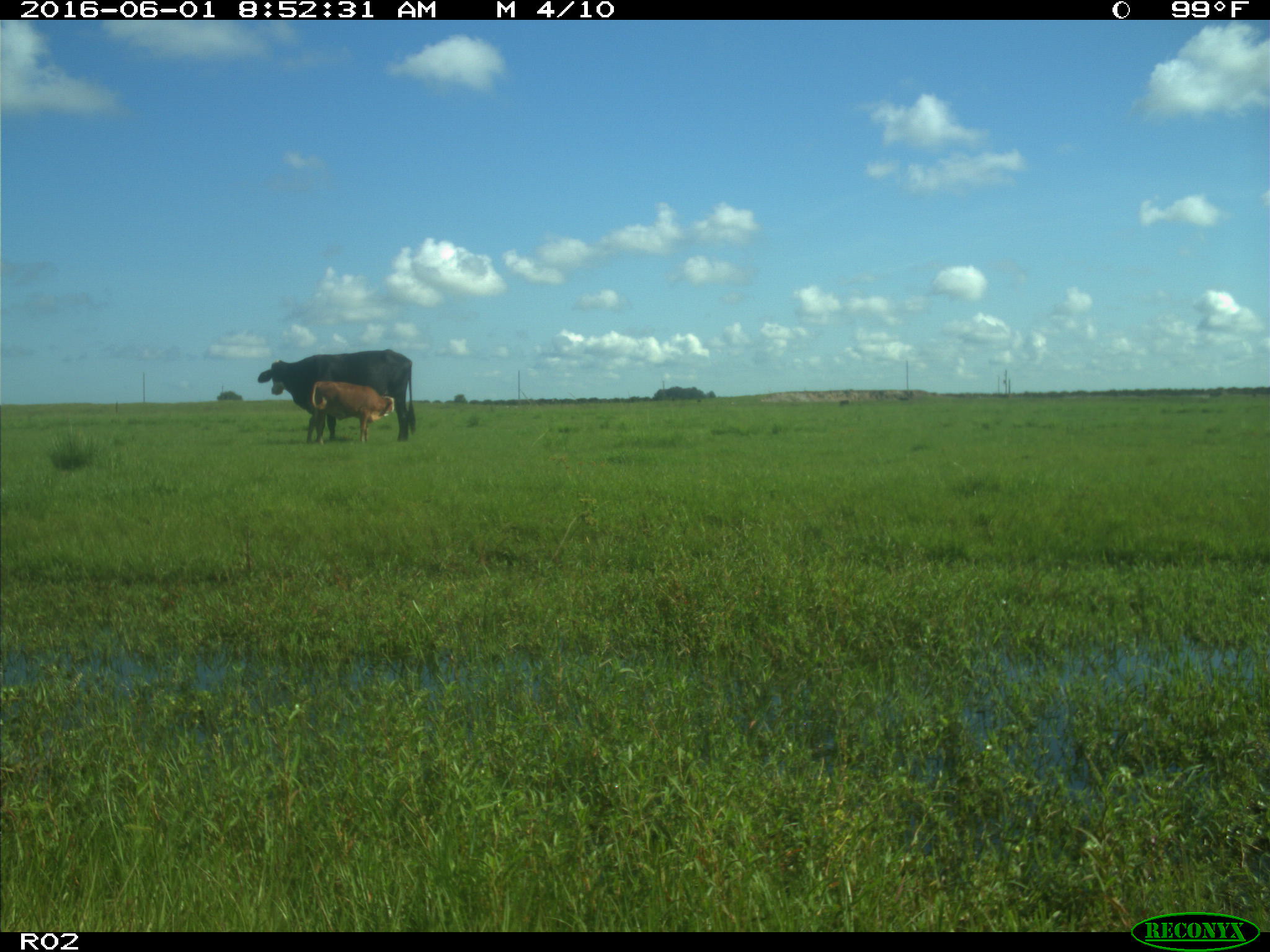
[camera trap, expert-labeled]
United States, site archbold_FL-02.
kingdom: Animalia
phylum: Chordata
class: Mammalia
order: Artiodactyla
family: Bovidae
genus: Bos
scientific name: Bos taurus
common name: domestic cow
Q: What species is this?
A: Bos taurus (domestic cow).